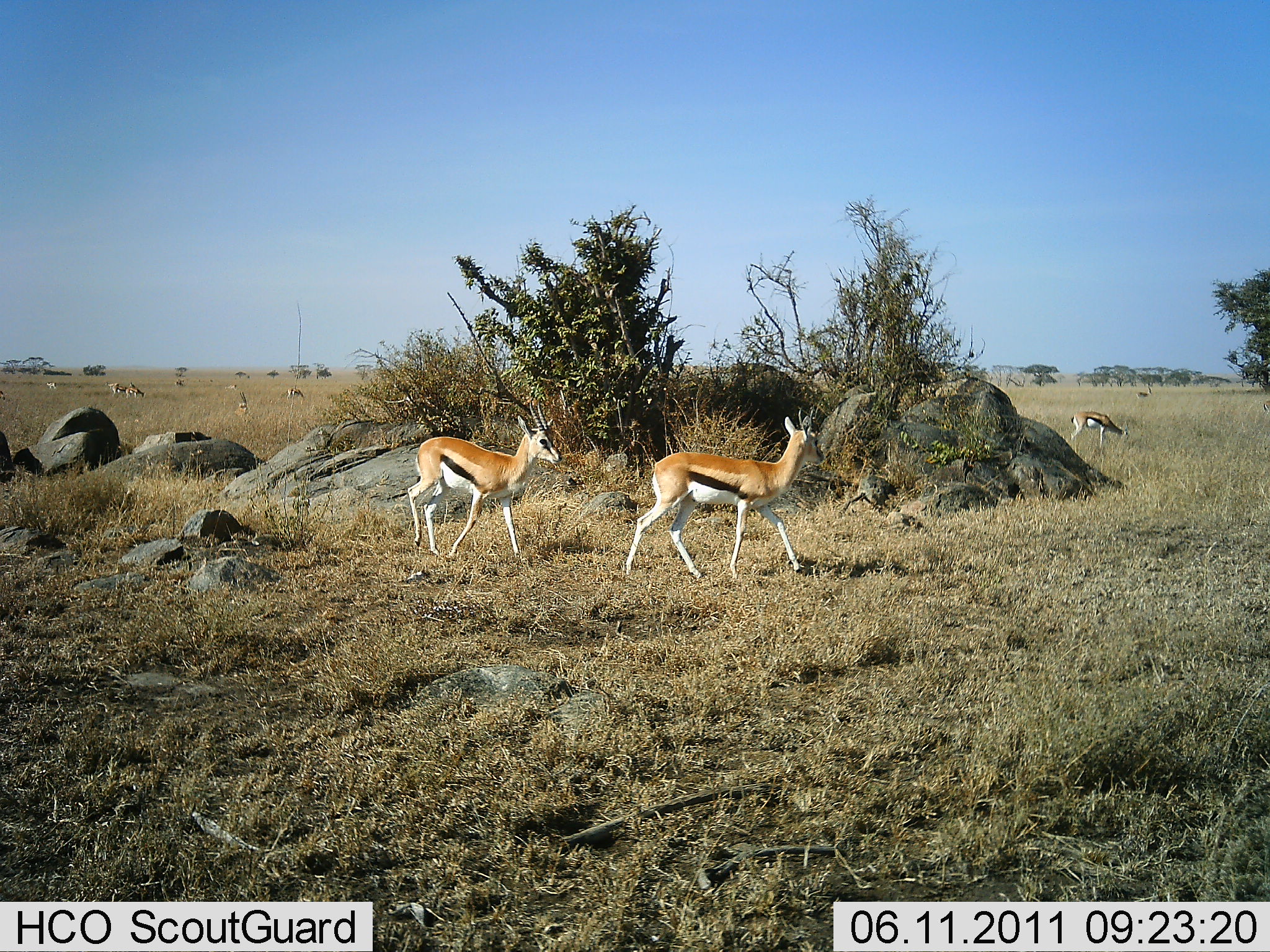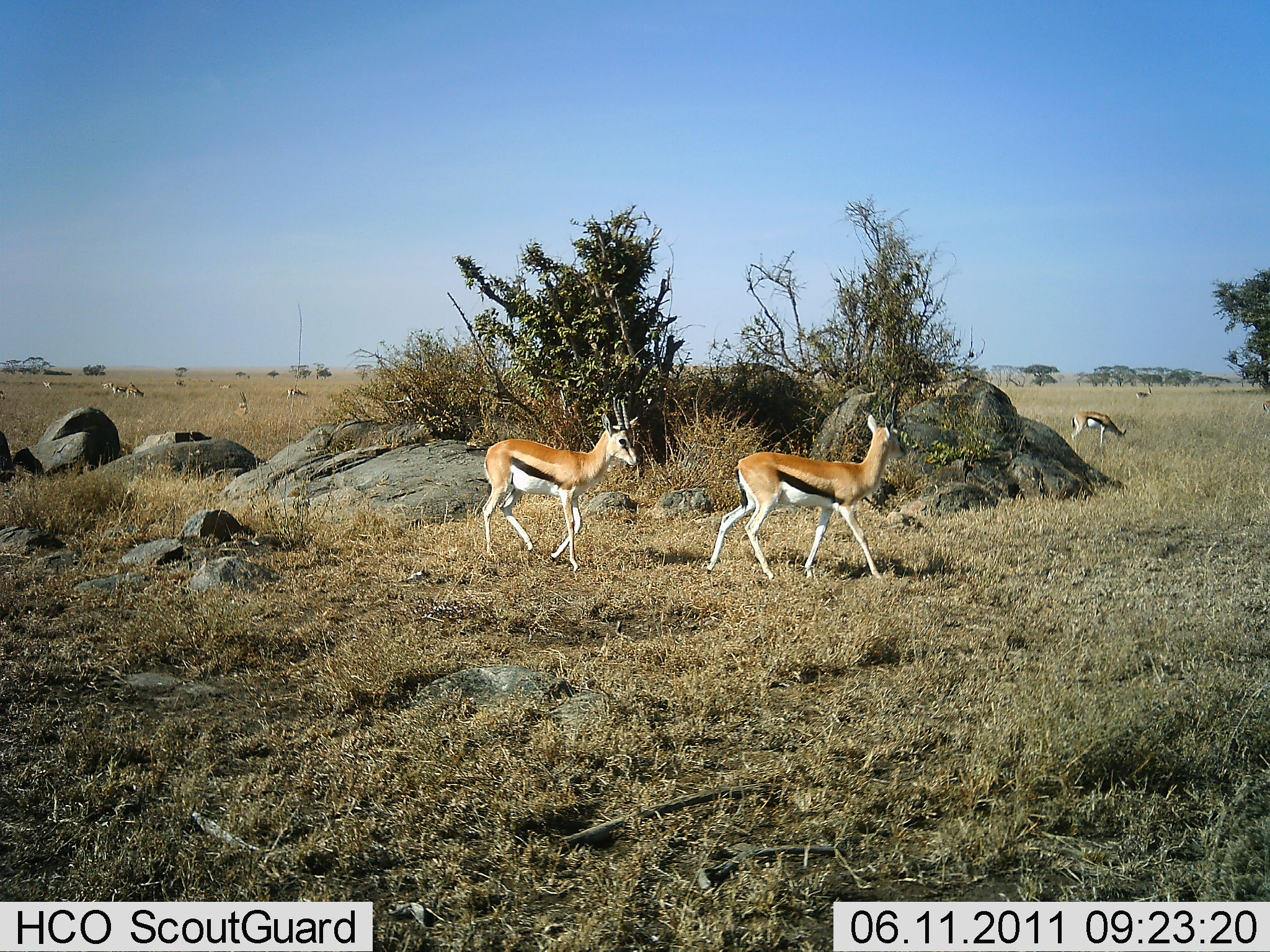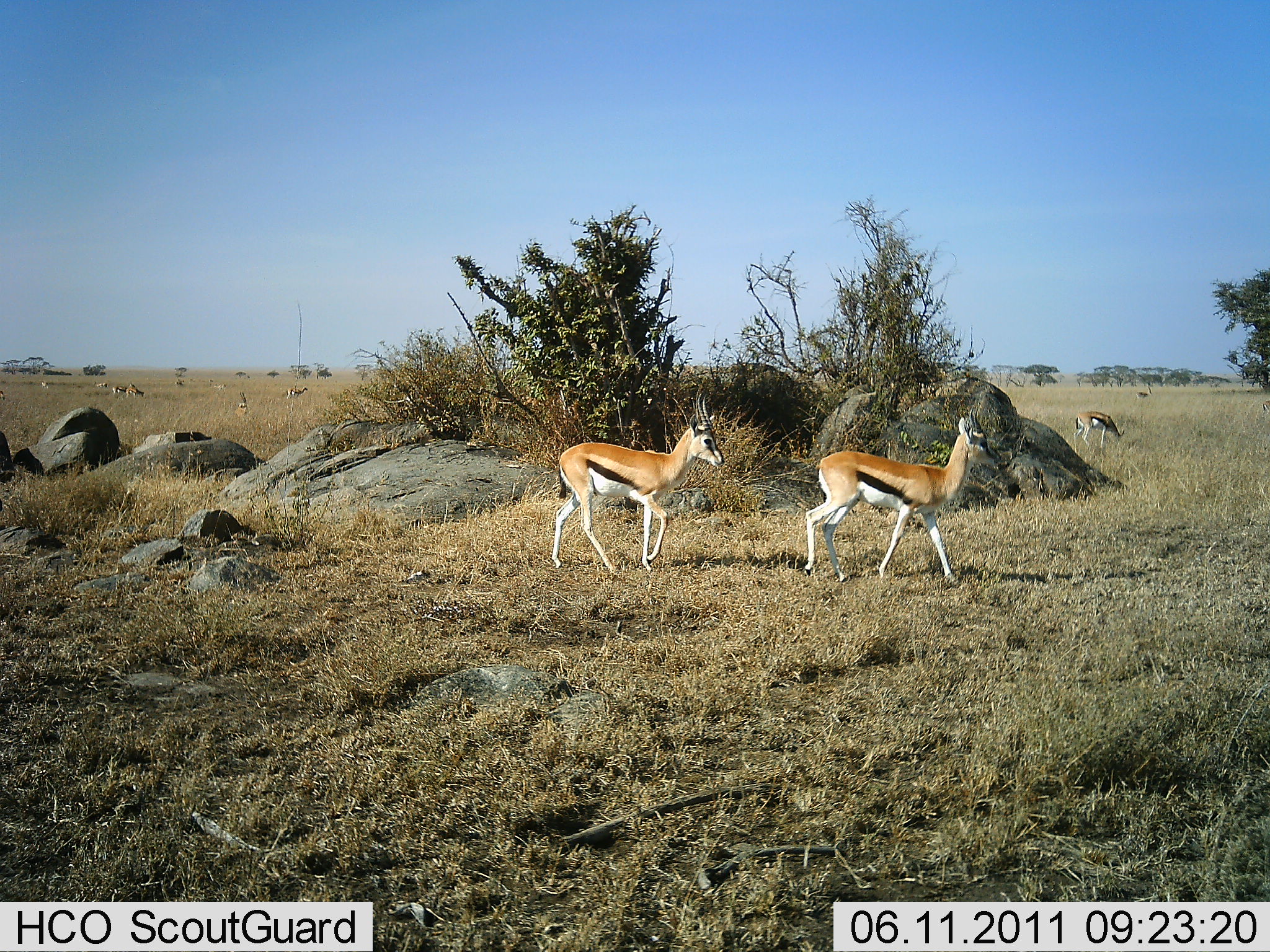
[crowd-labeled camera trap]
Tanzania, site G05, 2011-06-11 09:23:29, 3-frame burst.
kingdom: Animalia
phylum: Chordata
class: Mammalia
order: Artiodactyla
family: Bovidae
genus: Eudorcas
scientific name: Eudorcas thomsonii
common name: thomson's gazelle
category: gazellethomsons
Gazellethomsons (thomson's gazelle) (Eudorcas thomsonii), count 8. Behavior (volunteer vote fractions): standing 36%, resting 0%, moving 100%, interacting 0%. Young present (vote fraction): 0%. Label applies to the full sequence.